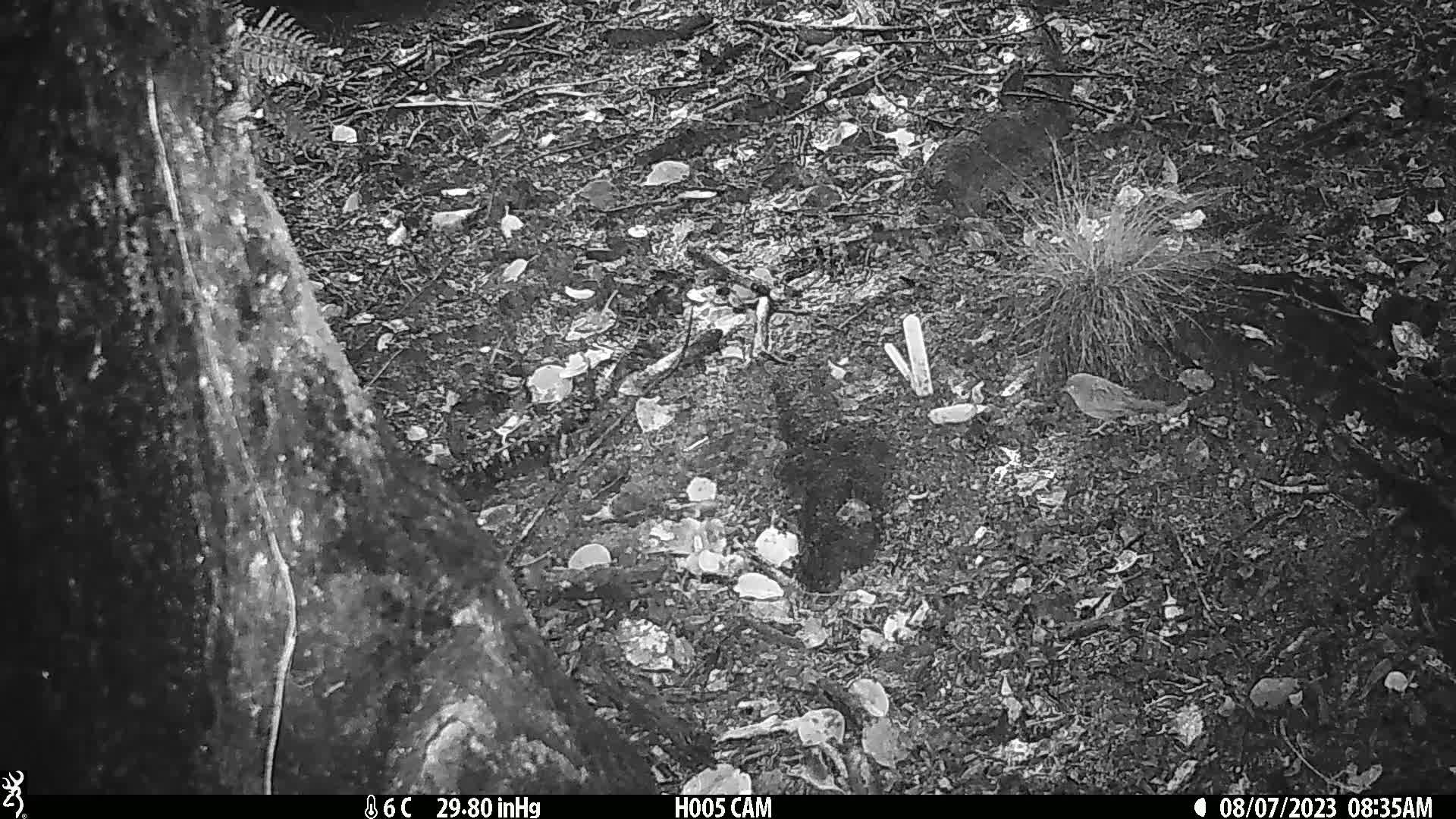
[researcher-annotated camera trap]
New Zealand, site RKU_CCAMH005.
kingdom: Animalia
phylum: Chordata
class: Aves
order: Passeriformes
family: Prunellidae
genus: Prunella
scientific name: Prunella modularis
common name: dunnock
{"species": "dunnock (Prunella modularis)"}